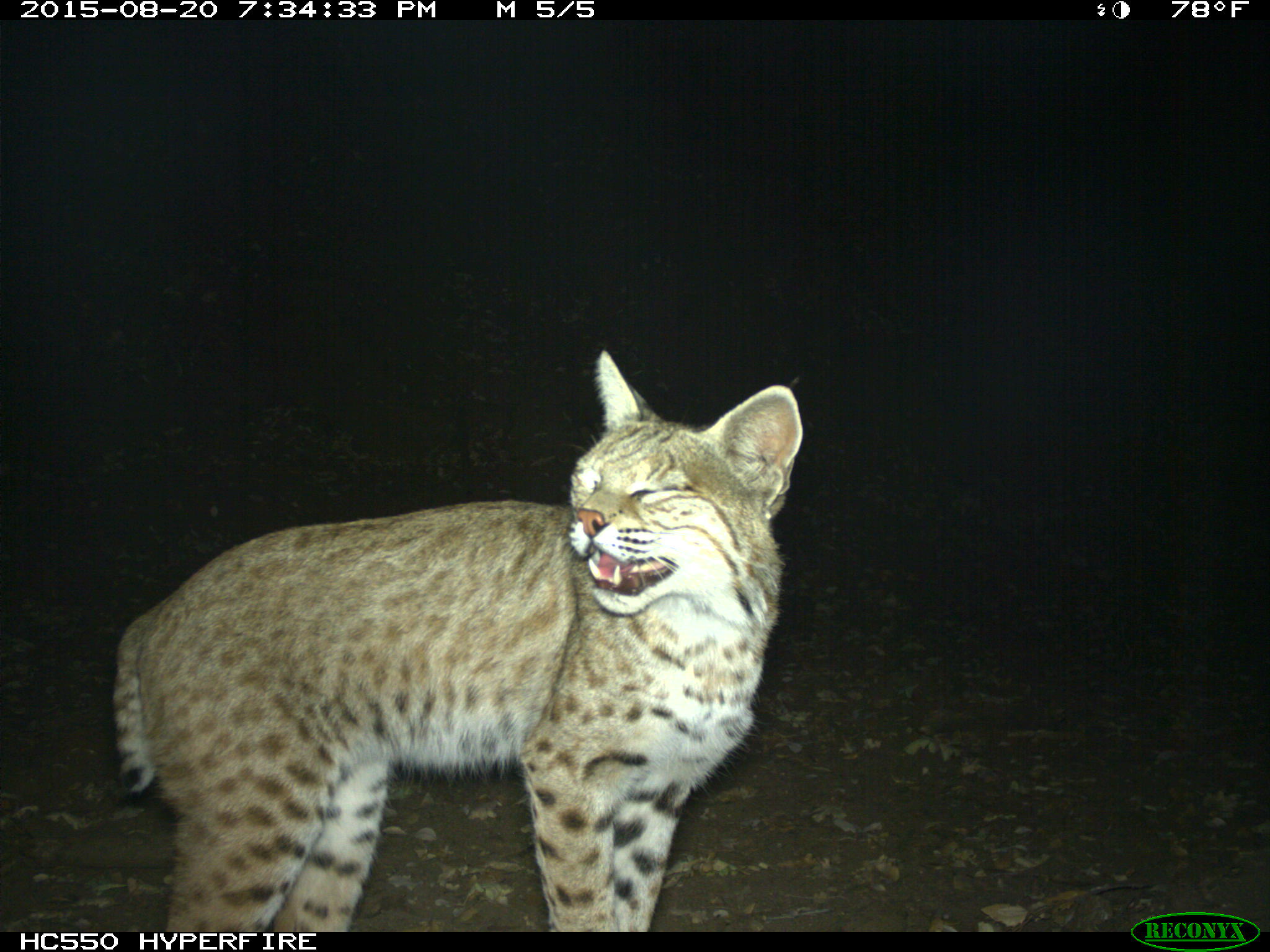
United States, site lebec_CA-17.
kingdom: Animalia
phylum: Chordata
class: Mammalia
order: Carnivora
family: Felidae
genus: Lynx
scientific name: Lynx rufus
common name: bobcat